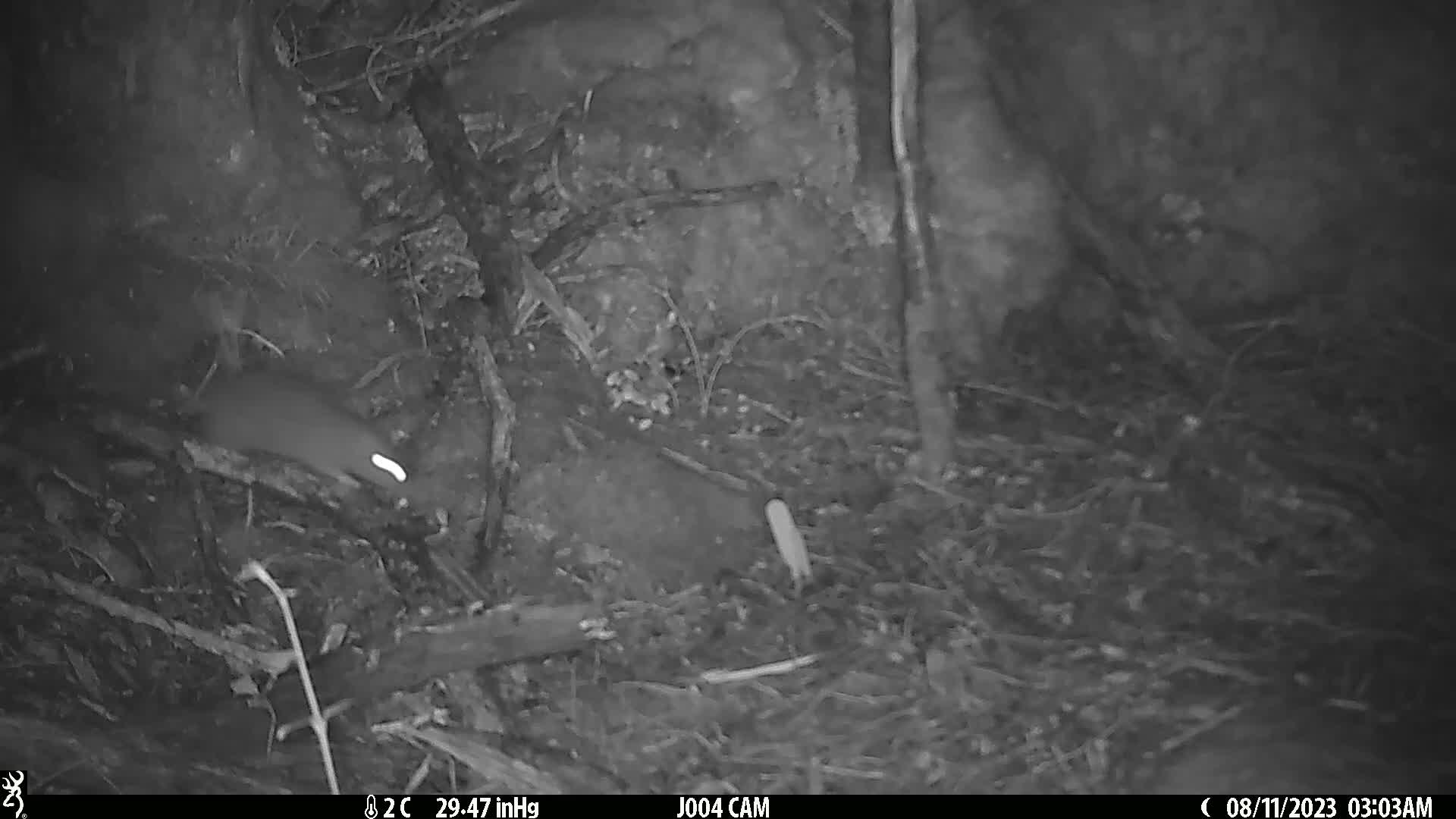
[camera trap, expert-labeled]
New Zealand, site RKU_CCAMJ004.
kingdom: Animalia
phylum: Chordata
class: Mammalia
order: Rodentia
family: Muridae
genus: Rattus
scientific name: Rattus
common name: rat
Rat (Rattus).